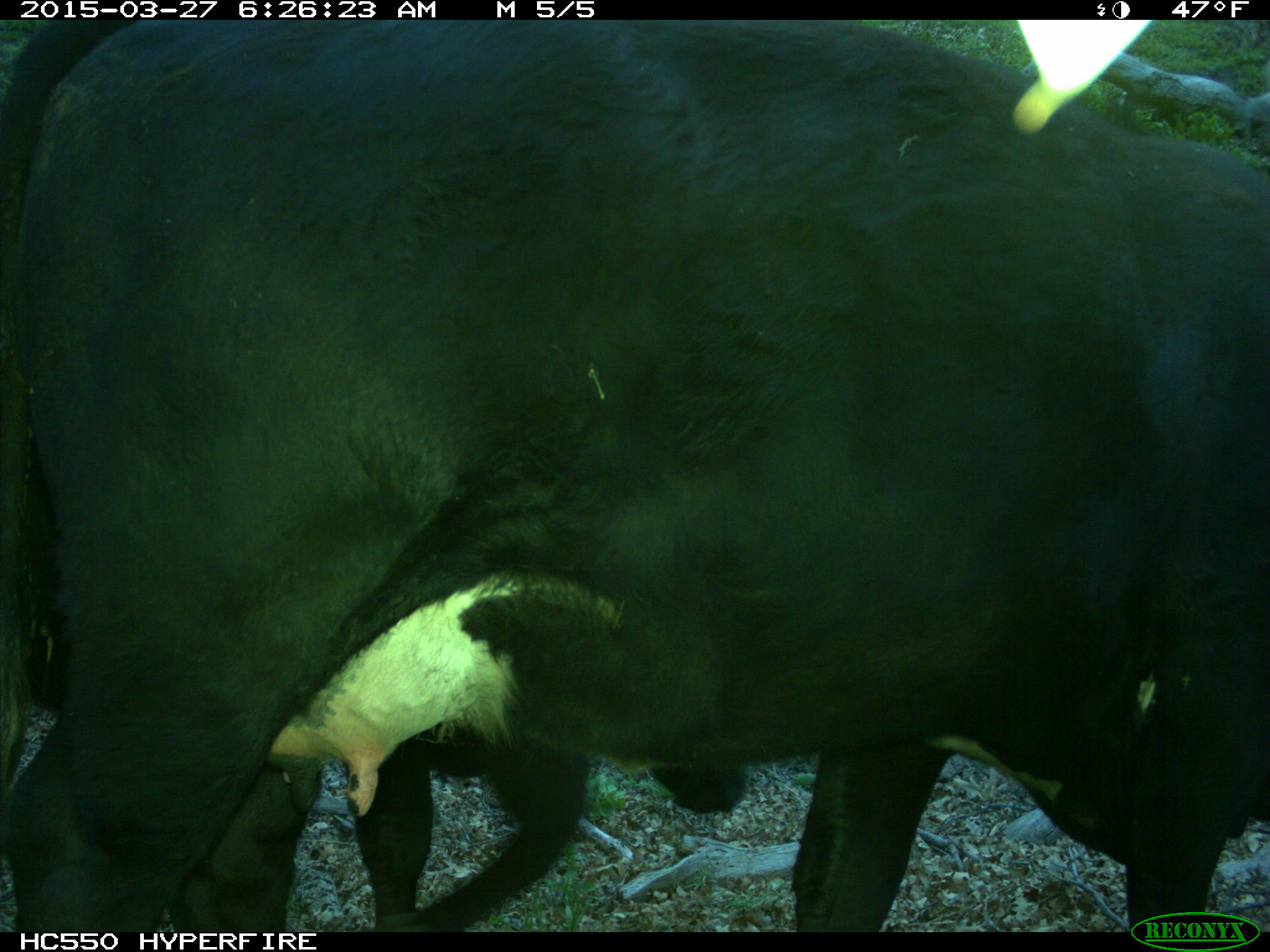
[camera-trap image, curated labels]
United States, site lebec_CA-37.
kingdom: Animalia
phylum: Chordata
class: Mammalia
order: Artiodactyla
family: Bovidae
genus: Bos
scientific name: Bos taurus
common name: domestic cow